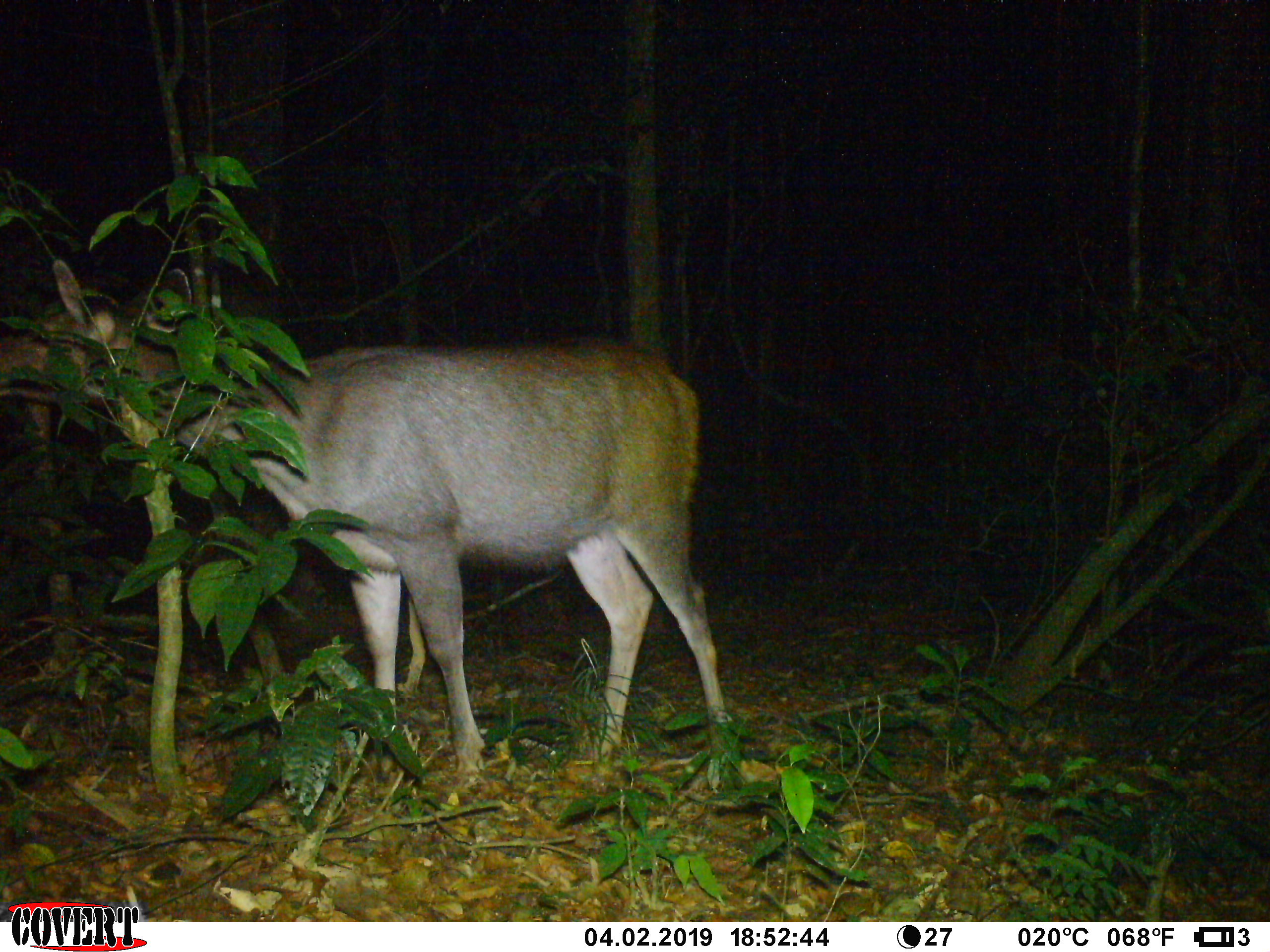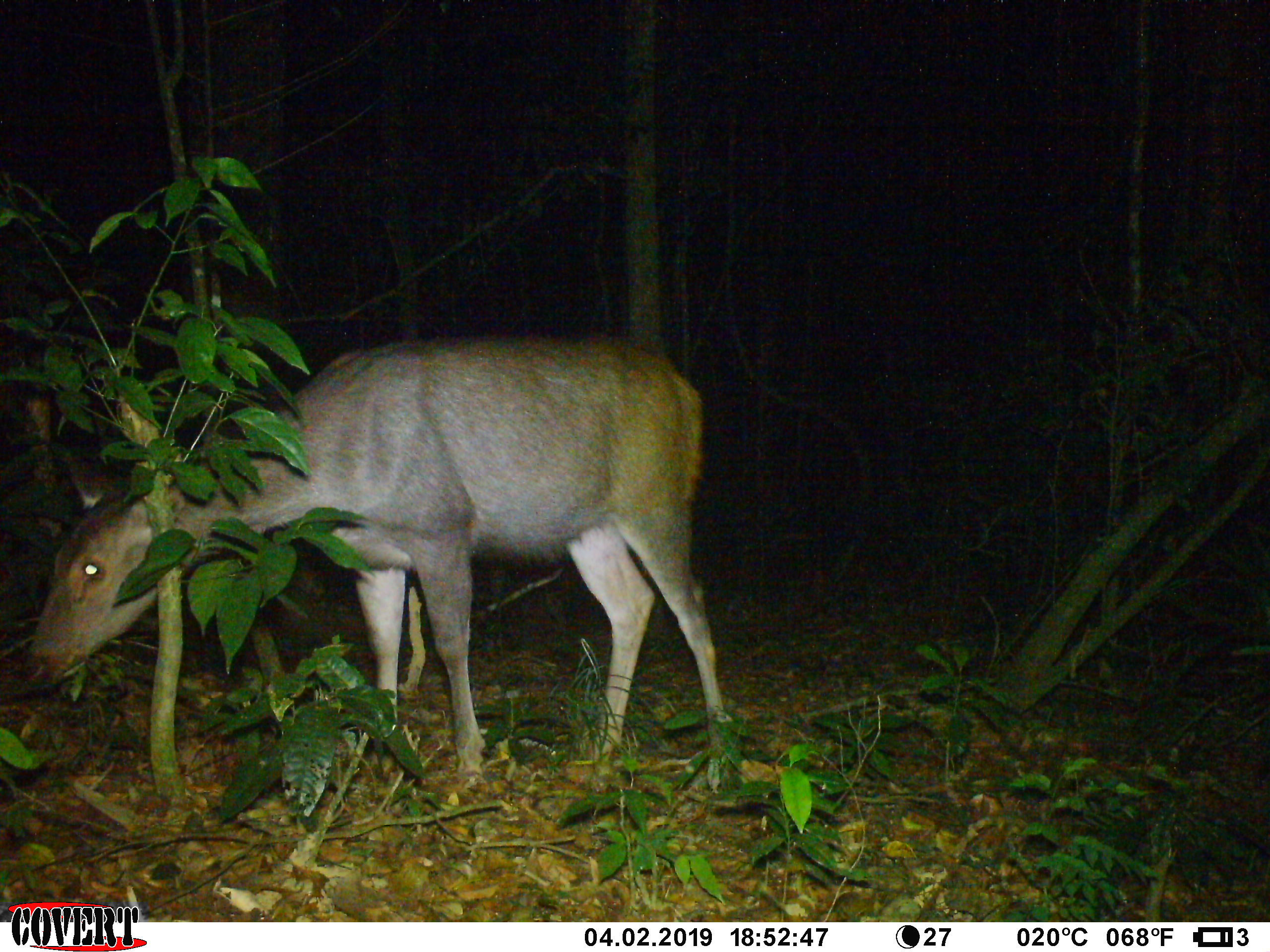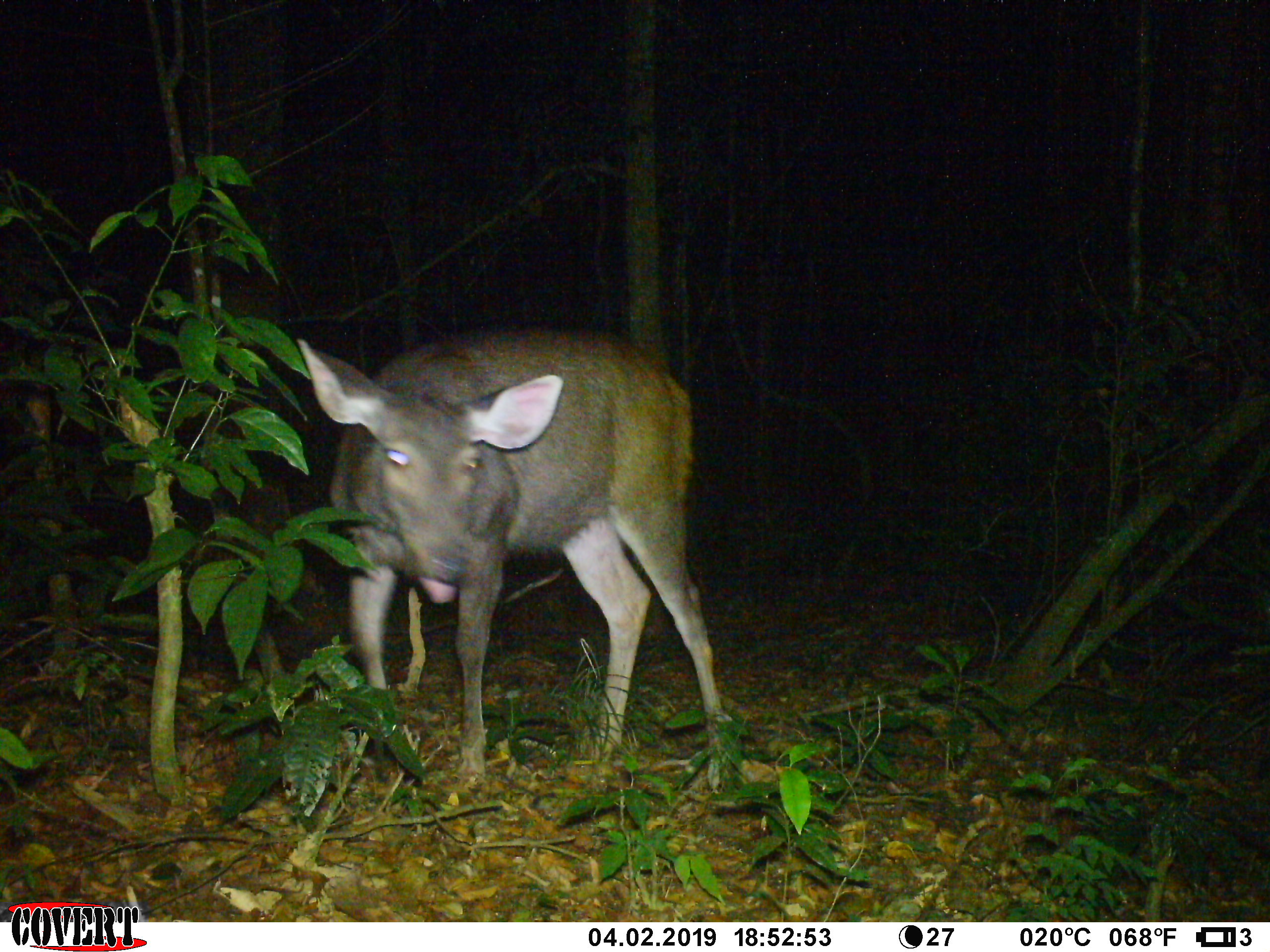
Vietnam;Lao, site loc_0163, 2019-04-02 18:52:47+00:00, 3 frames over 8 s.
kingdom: Animalia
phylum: Chordata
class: Mammalia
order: Artiodactyla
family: Cervidae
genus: Rusa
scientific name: Rusa unicolor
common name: sambar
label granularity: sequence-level